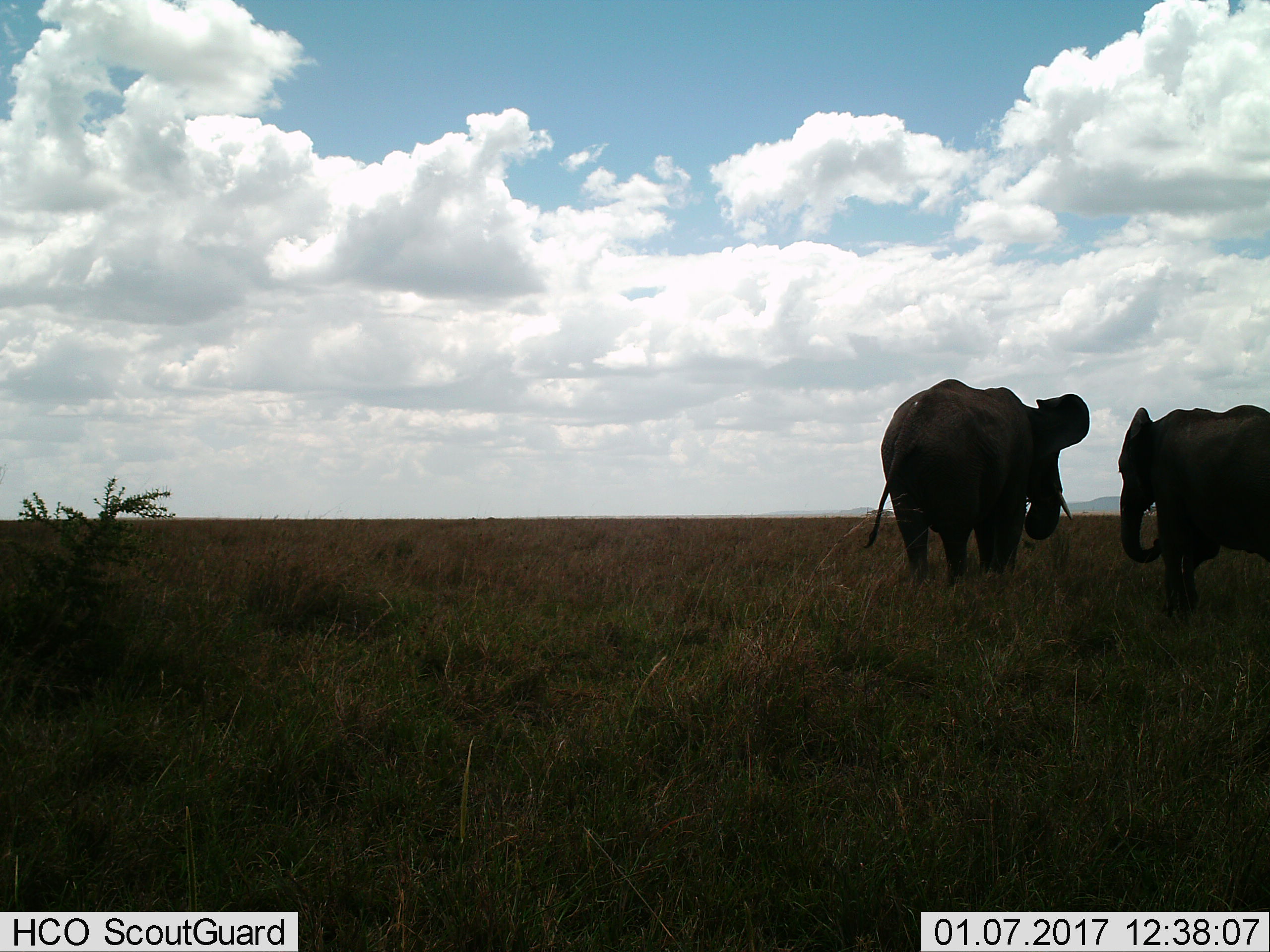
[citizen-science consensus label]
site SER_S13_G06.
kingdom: Animalia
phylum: Chordata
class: Mammalia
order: Proboscidea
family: Elephantidae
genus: Loxodonta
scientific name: Loxodonta africana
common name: african bush elephant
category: elephant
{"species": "elephant (african bush elephant) (Loxodonta africana)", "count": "2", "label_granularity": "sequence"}